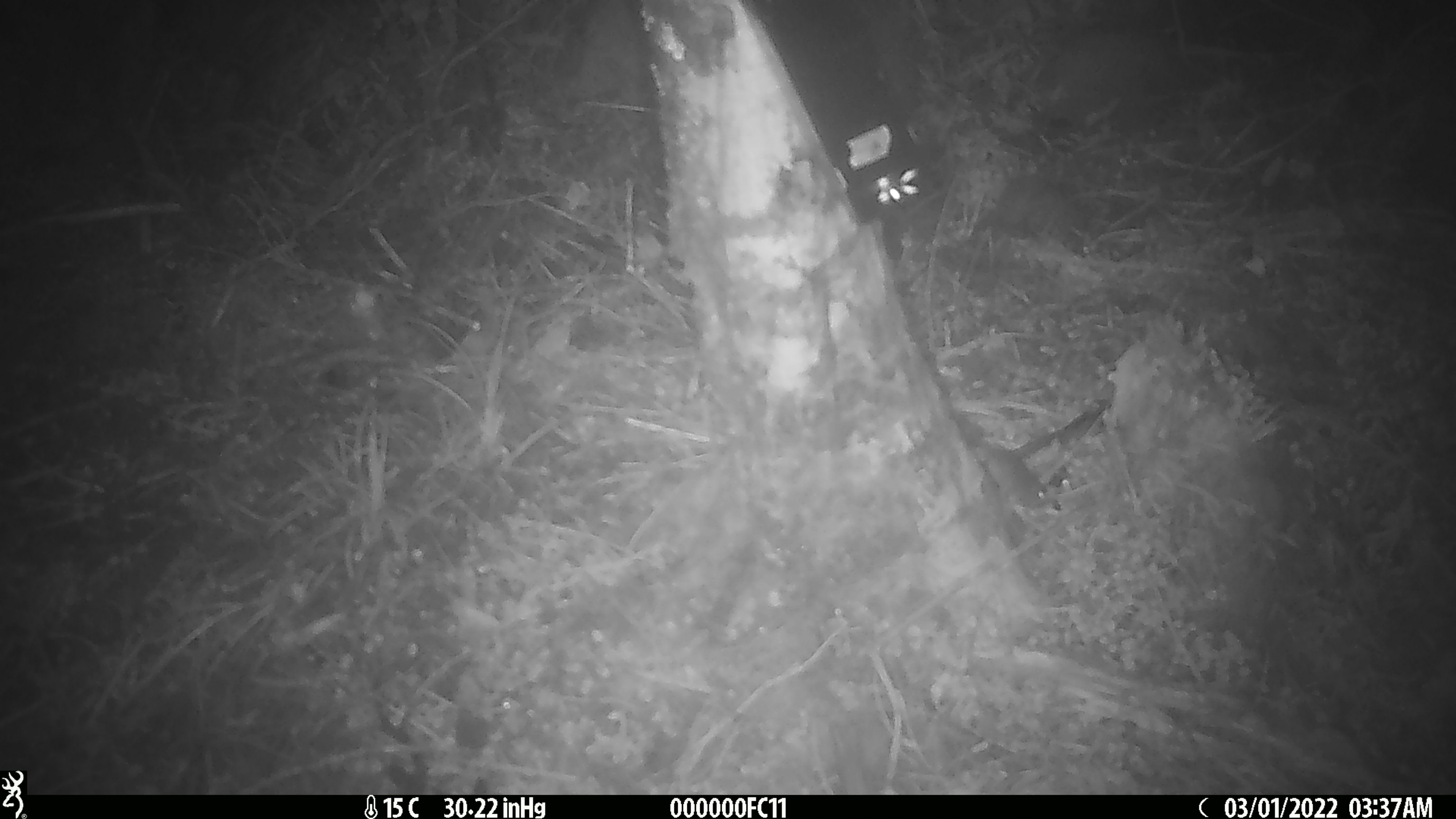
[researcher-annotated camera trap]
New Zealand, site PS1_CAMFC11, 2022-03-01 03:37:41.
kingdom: Animalia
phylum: Chordata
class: Mammalia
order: Rodentia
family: Muridae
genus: Mus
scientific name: Mus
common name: mouse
Mouse (Mus).